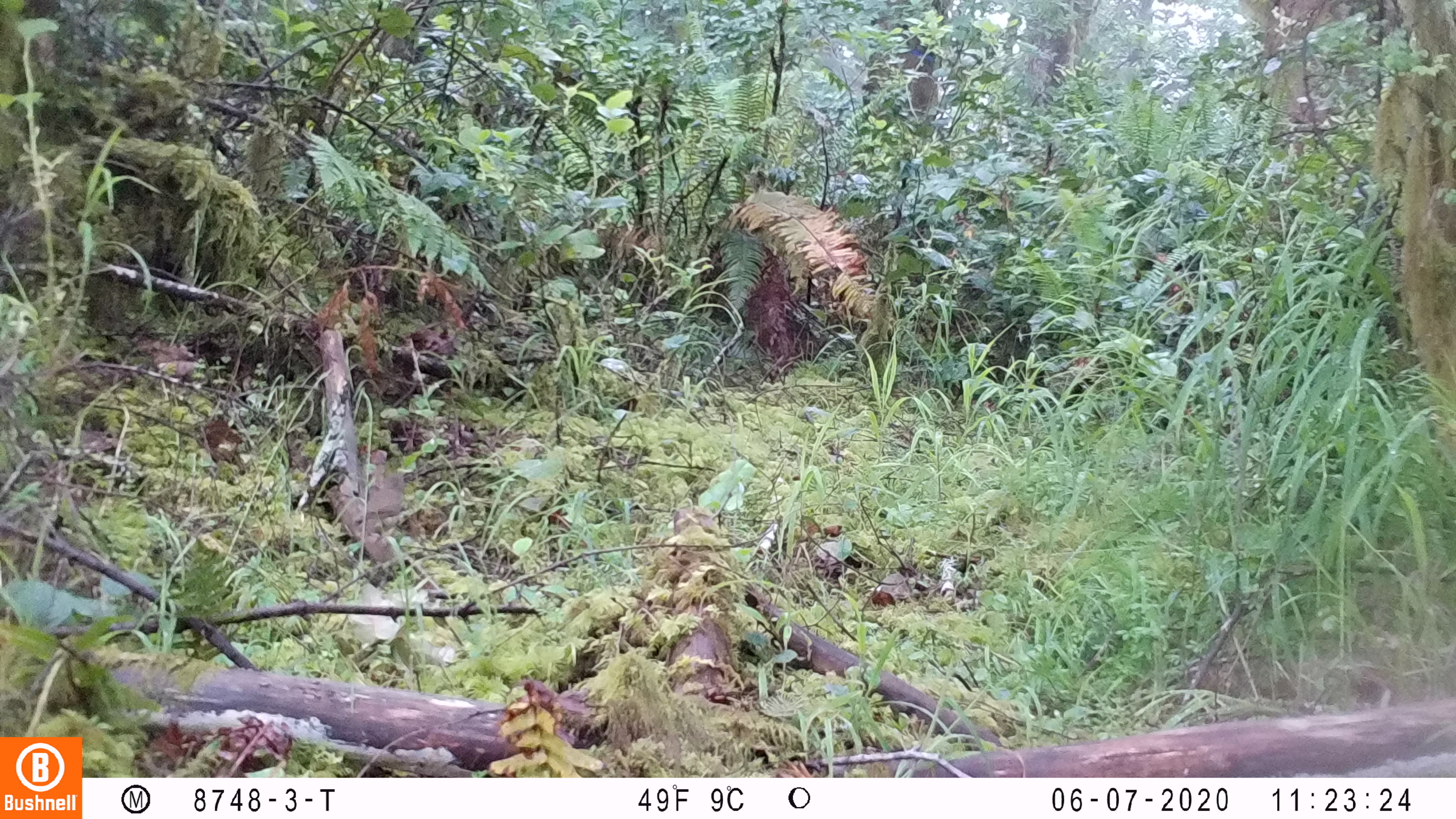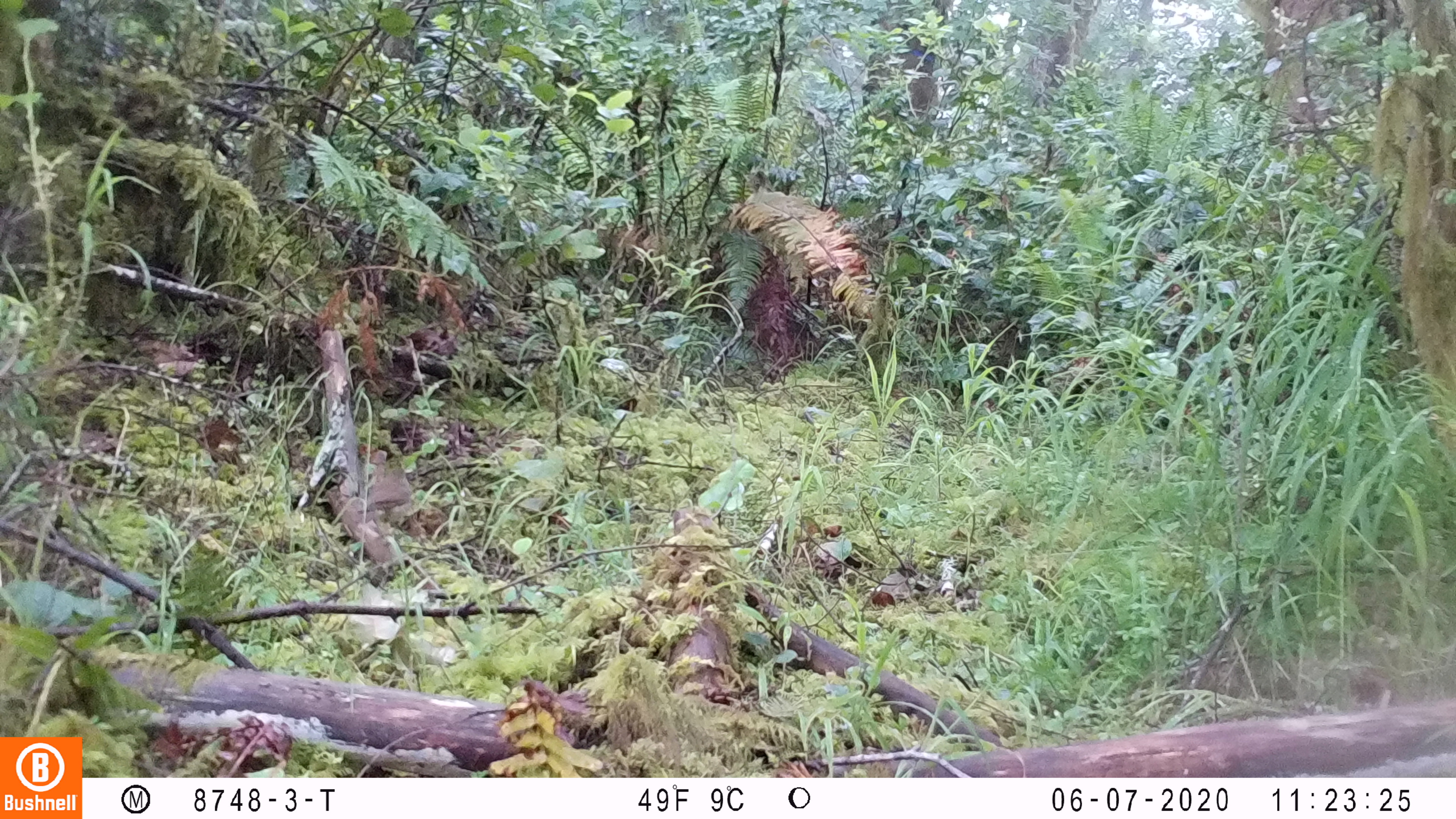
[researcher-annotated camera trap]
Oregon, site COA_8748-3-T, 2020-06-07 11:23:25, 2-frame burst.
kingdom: Animalia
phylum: Chordata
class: Aves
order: Passeriformes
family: Turdidae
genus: Catharus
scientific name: Catharus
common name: brown thrushes and nightingale-thrushes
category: catharus species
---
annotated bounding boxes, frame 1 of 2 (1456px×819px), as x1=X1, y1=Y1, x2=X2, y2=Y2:
catharus species: x1=351, y1=467, x2=408, y2=529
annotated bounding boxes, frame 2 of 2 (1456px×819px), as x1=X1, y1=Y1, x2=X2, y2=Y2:
catharus species: x1=353, y1=455, x2=413, y2=523